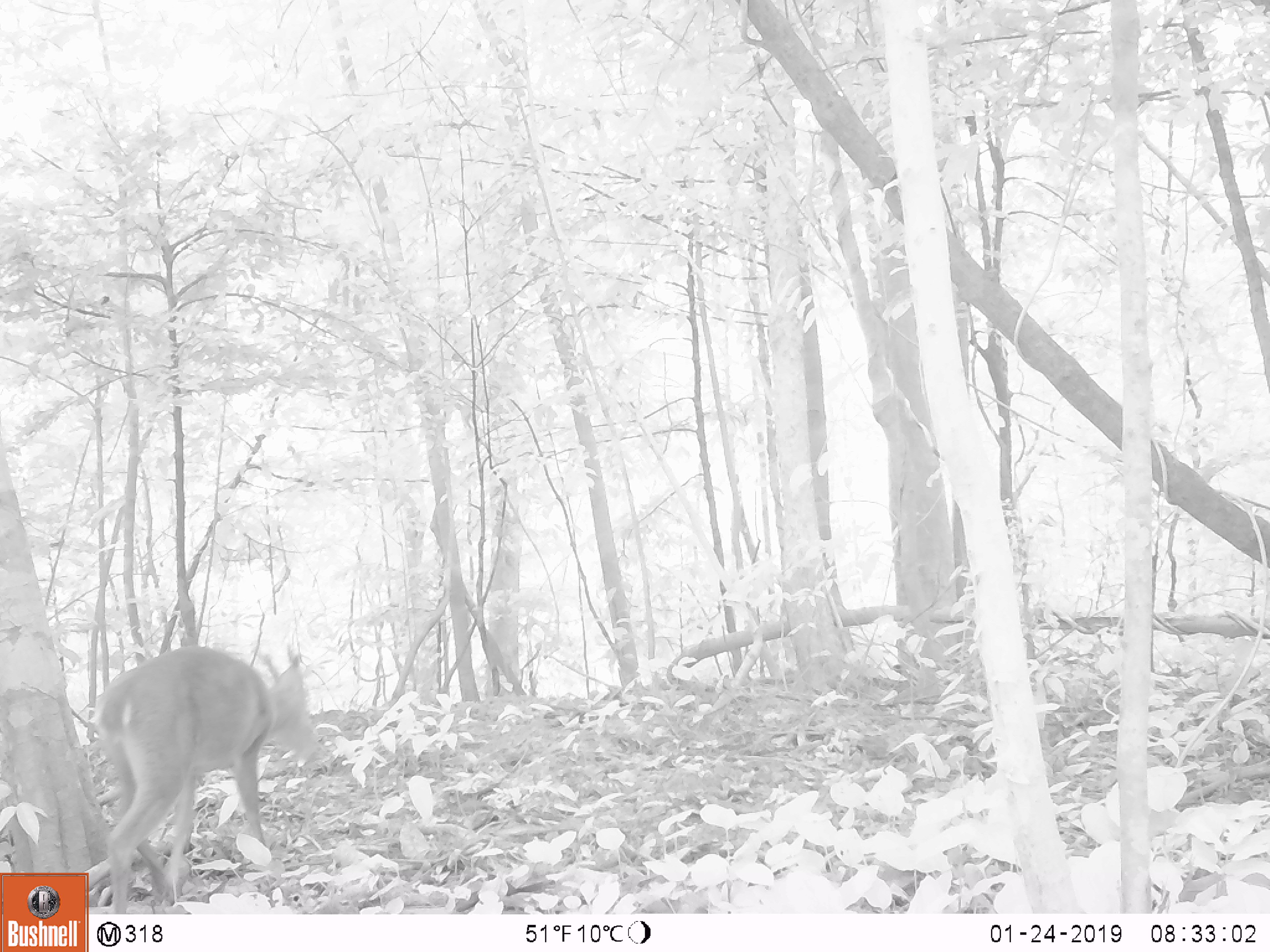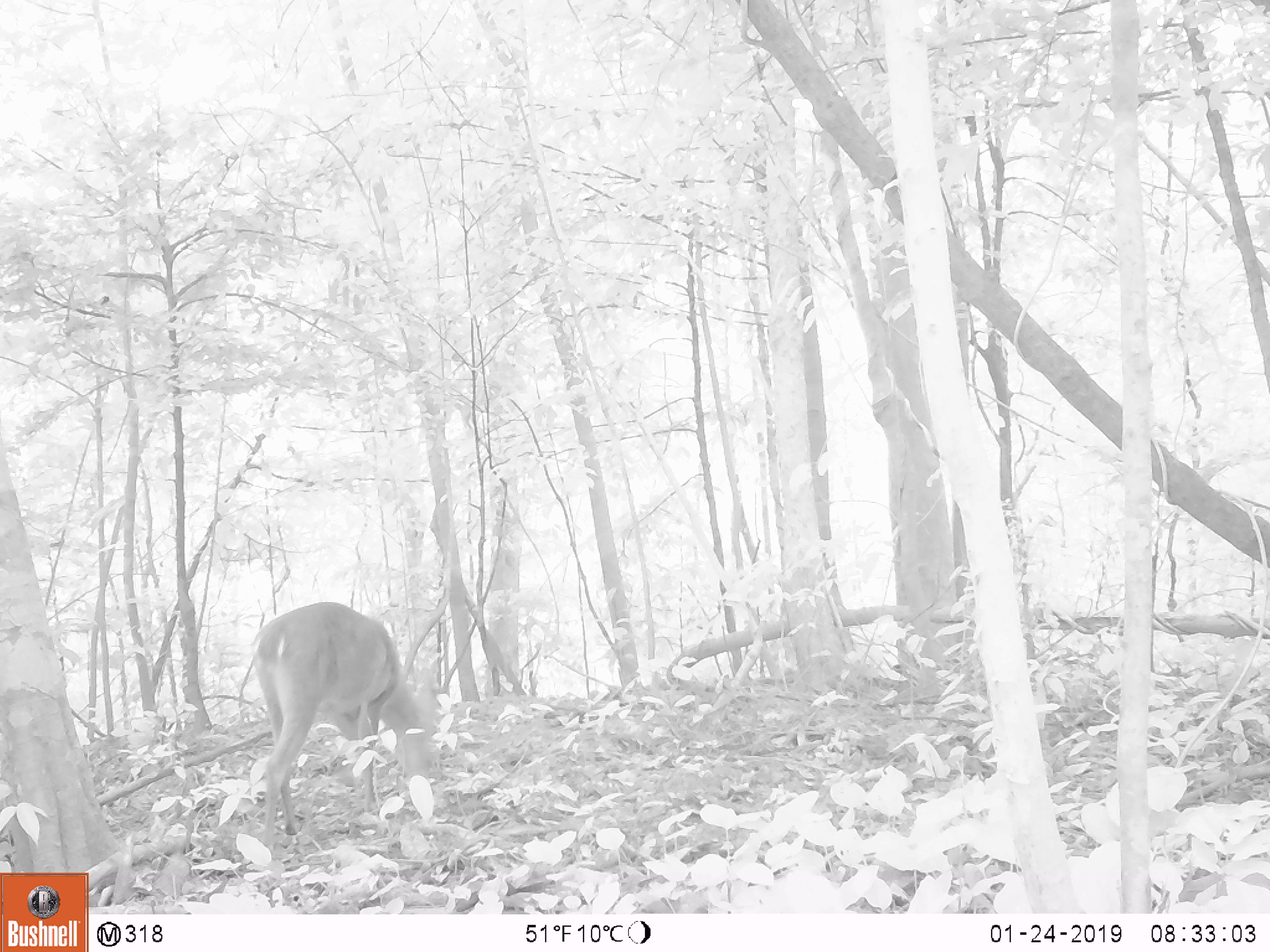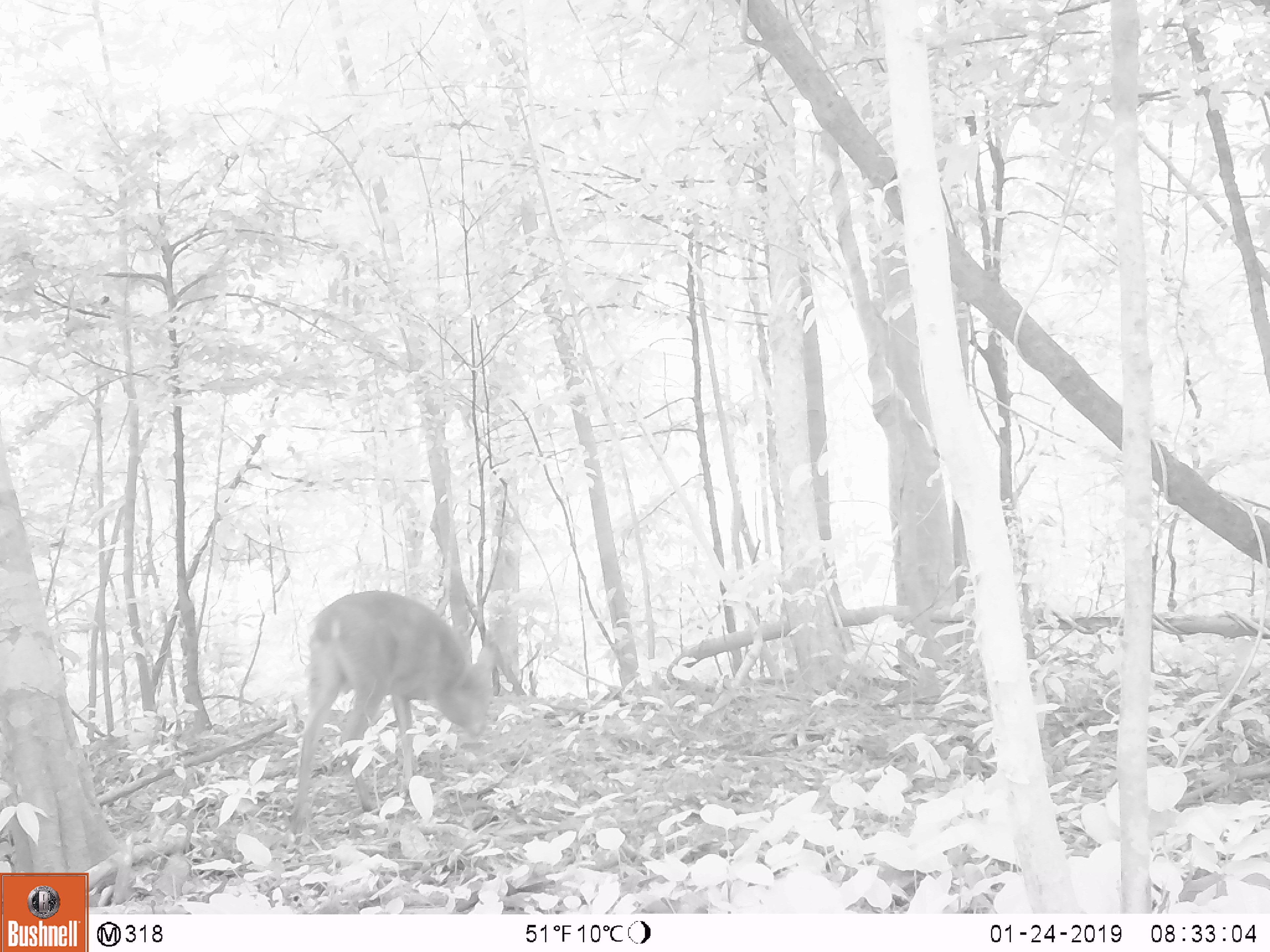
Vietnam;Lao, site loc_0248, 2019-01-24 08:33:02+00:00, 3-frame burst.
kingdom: Animalia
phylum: Chordata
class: Mammalia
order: Artiodactyla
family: Cervidae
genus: Muntiacus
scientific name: Muntiacus vuquangensis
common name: large-antlered muntjac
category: large antlered muntjac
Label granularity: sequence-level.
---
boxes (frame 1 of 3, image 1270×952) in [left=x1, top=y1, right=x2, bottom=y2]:
large antlered muntjac: [left=95, top=652, right=320, bottom=915]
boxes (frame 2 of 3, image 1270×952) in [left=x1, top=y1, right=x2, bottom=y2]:
large antlered muntjac: [left=251, top=600, right=444, bottom=847]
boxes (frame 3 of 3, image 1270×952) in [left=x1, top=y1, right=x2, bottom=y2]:
large antlered muntjac: [left=289, top=590, right=498, bottom=834]